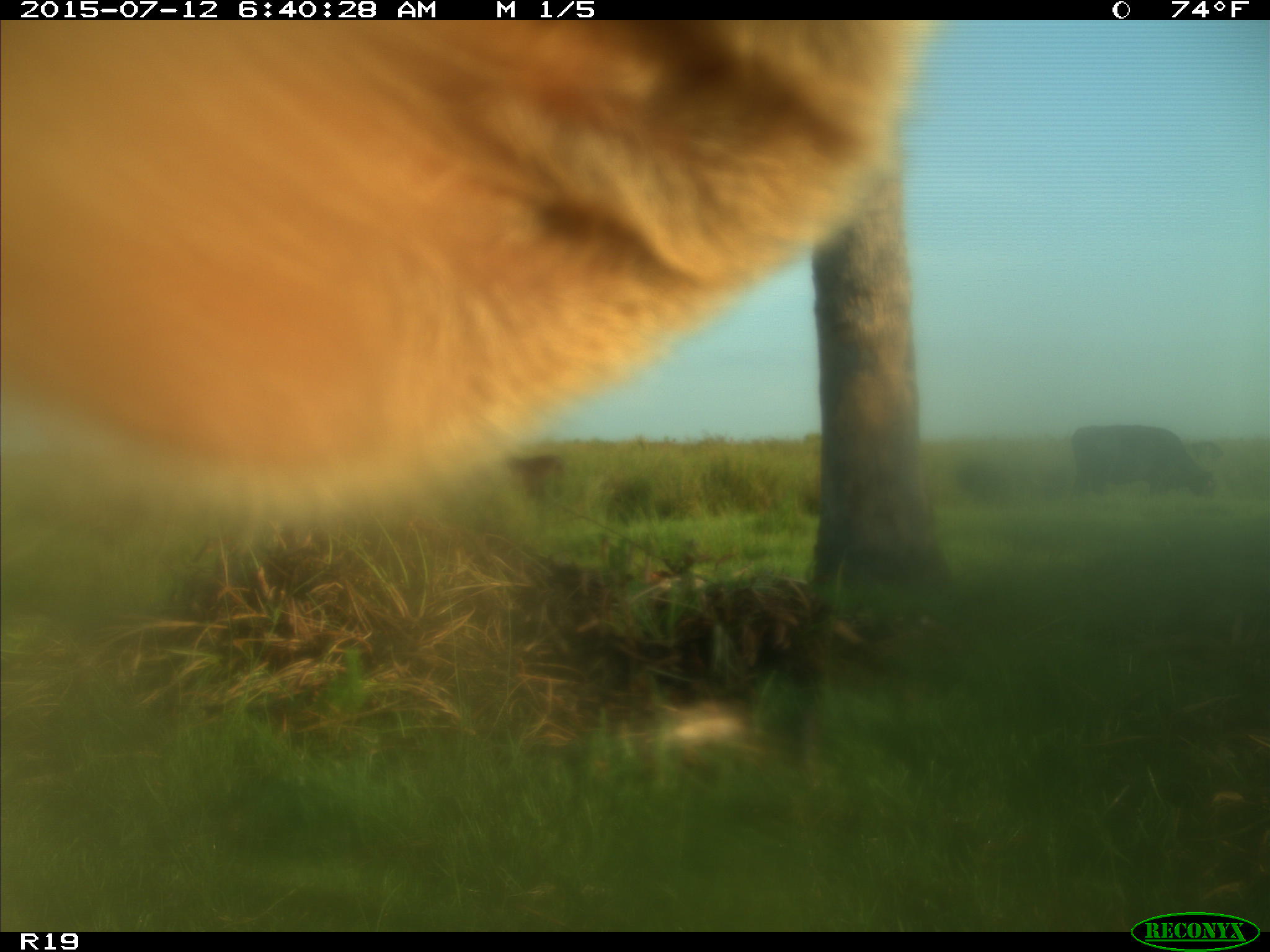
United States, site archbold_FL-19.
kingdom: Animalia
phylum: Chordata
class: Mammalia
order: Artiodactyla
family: Bovidae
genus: Bos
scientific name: Bos taurus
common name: domestic cow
Bos taurus (domestic cow).